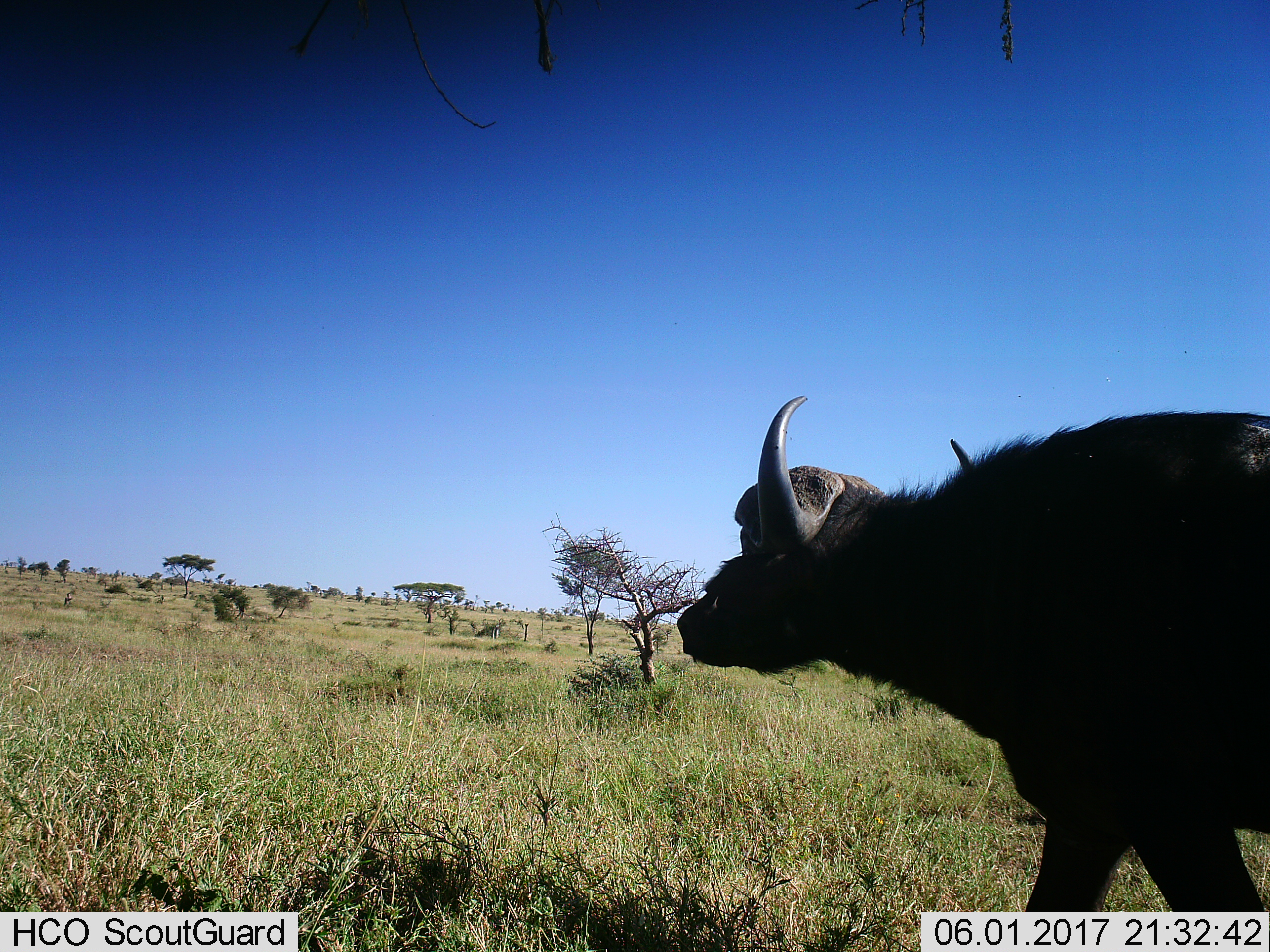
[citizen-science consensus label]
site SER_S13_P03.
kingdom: Animalia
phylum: Chordata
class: Mammalia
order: Artiodactyla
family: Bovidae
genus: Syncerus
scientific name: Syncerus caffer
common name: african buffalo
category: buffalo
Buffalo (african buffalo) (Syncerus caffer), count 1. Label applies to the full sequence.